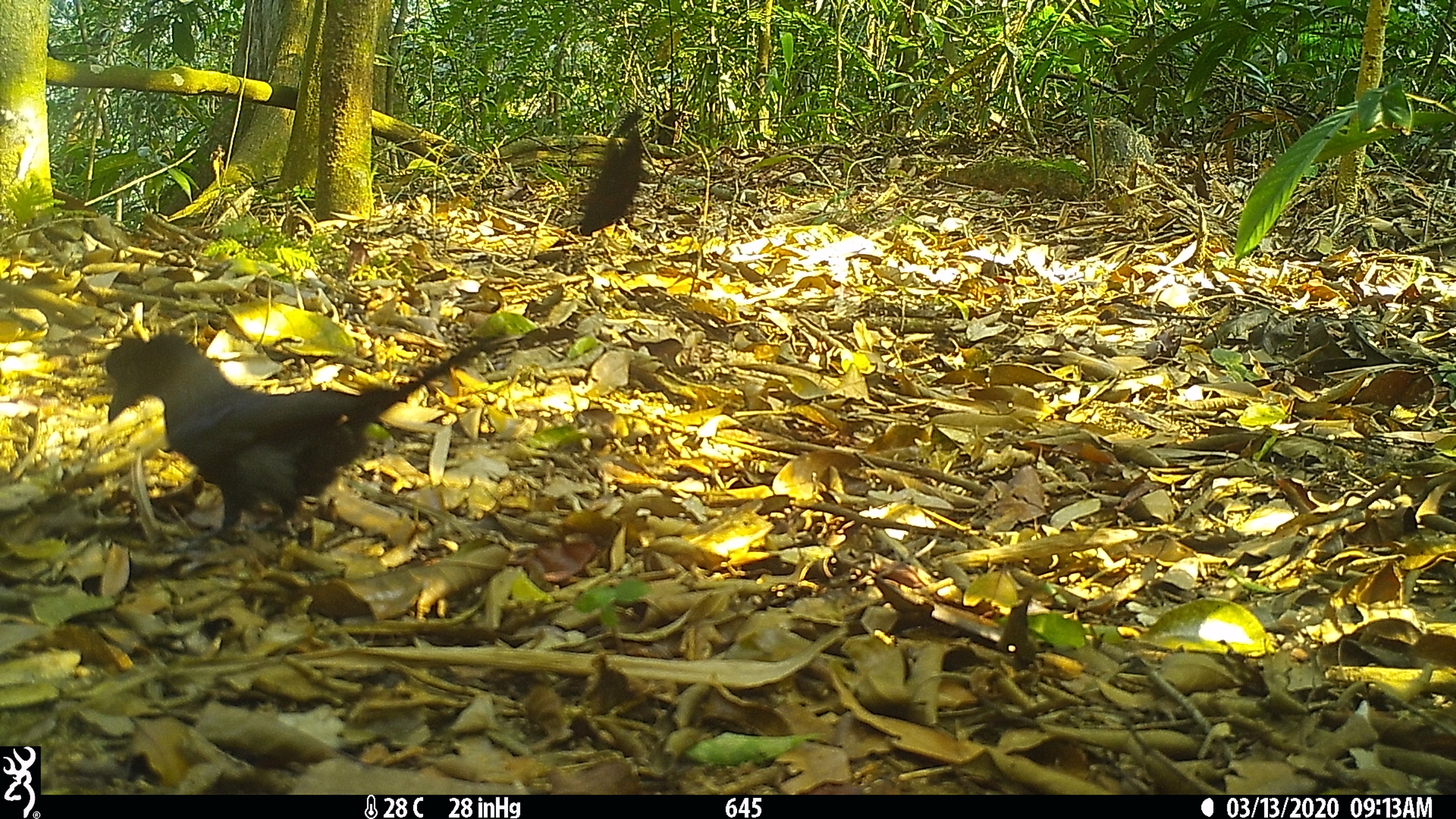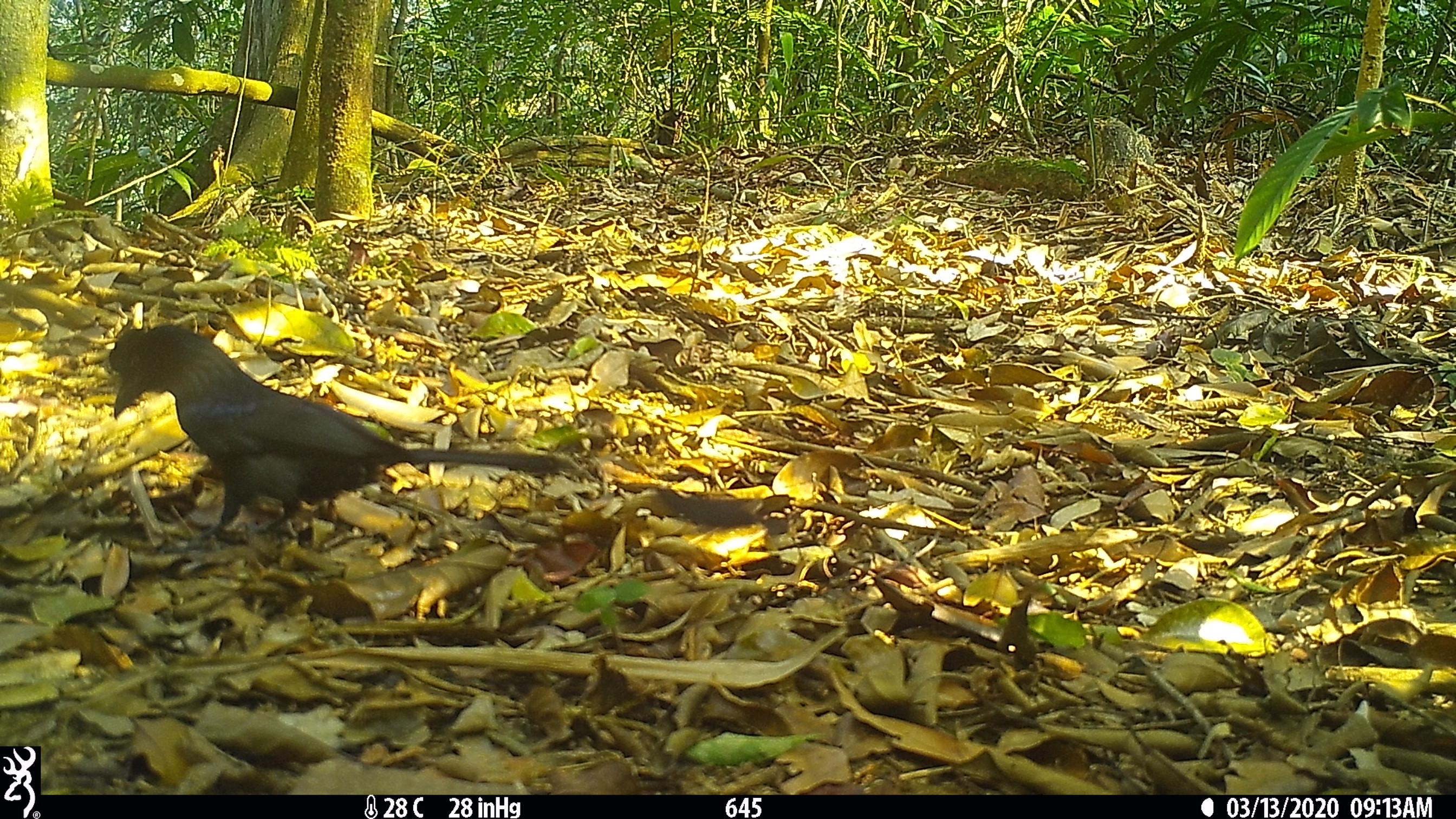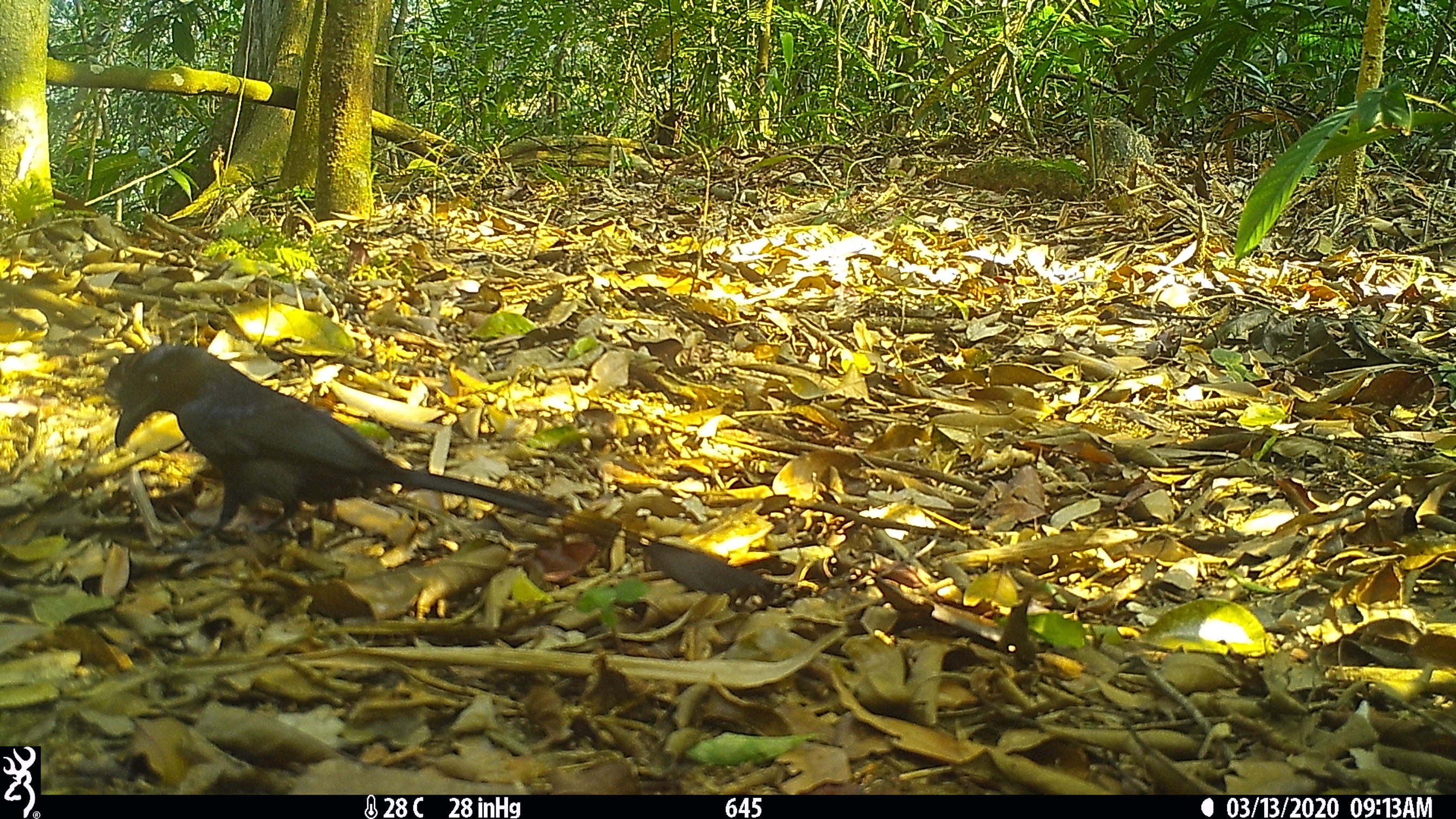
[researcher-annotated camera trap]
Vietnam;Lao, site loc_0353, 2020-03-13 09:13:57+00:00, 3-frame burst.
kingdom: Animalia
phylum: Chordata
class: Aves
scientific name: Aves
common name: bird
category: unidentified bird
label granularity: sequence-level